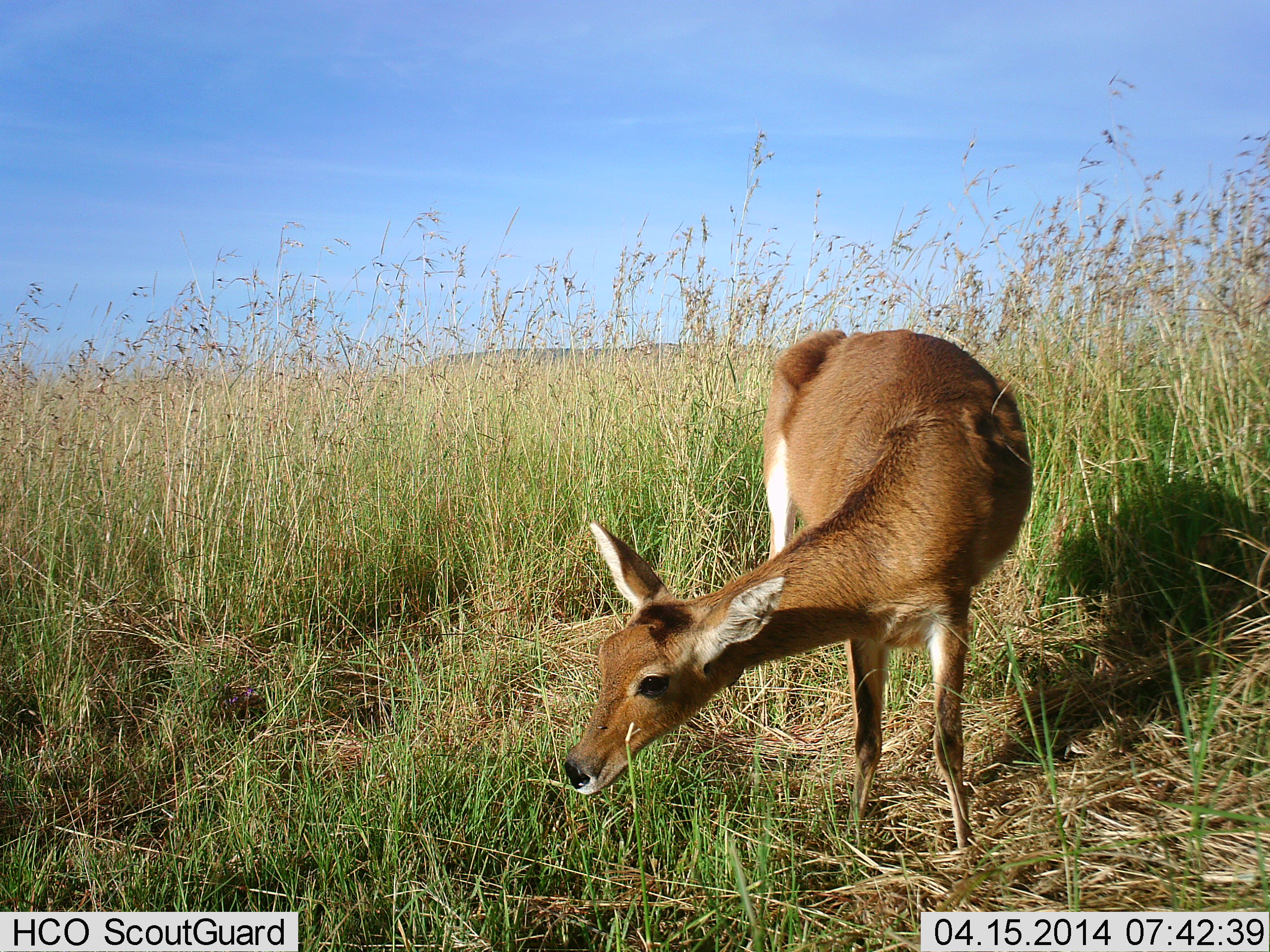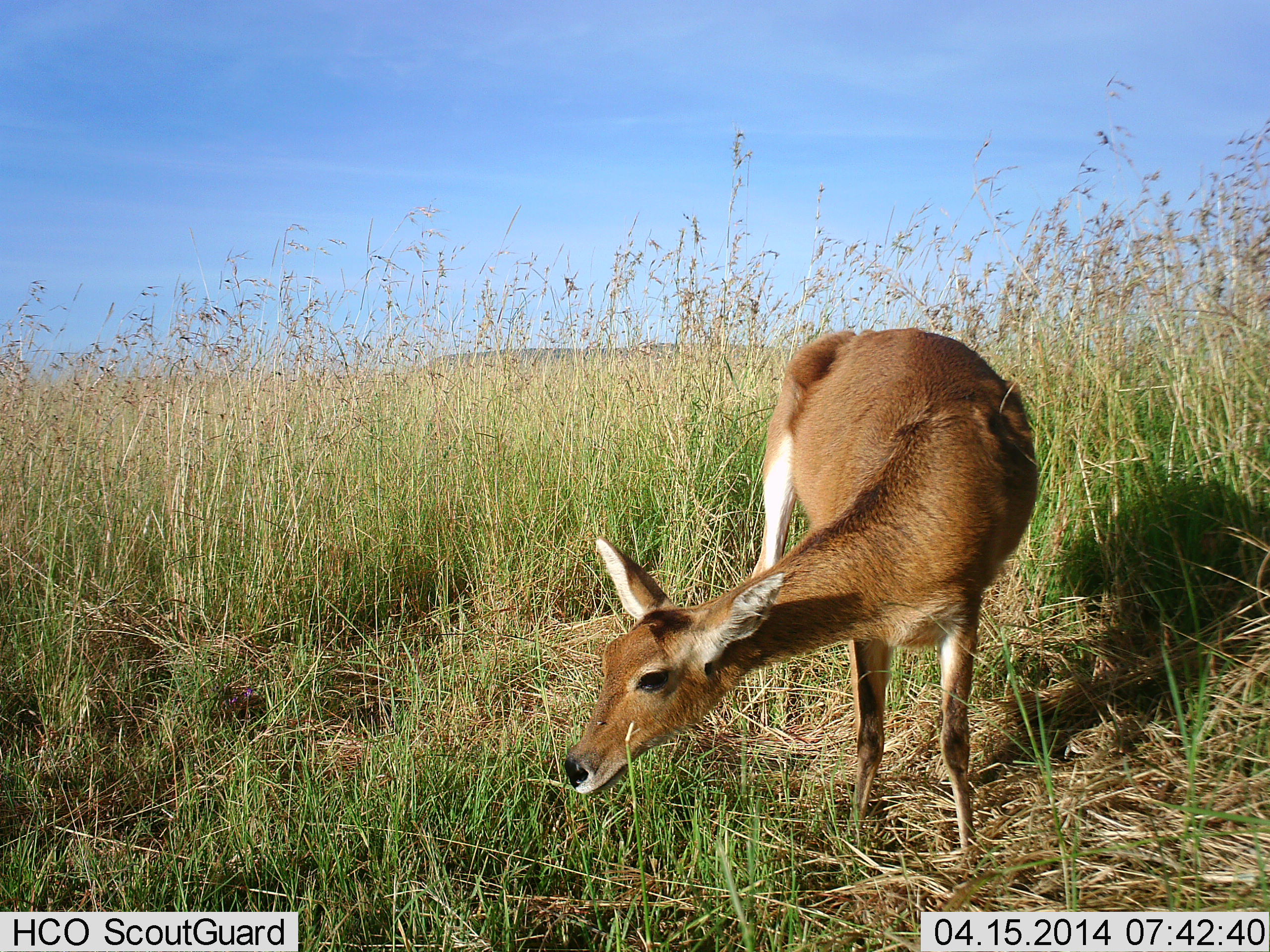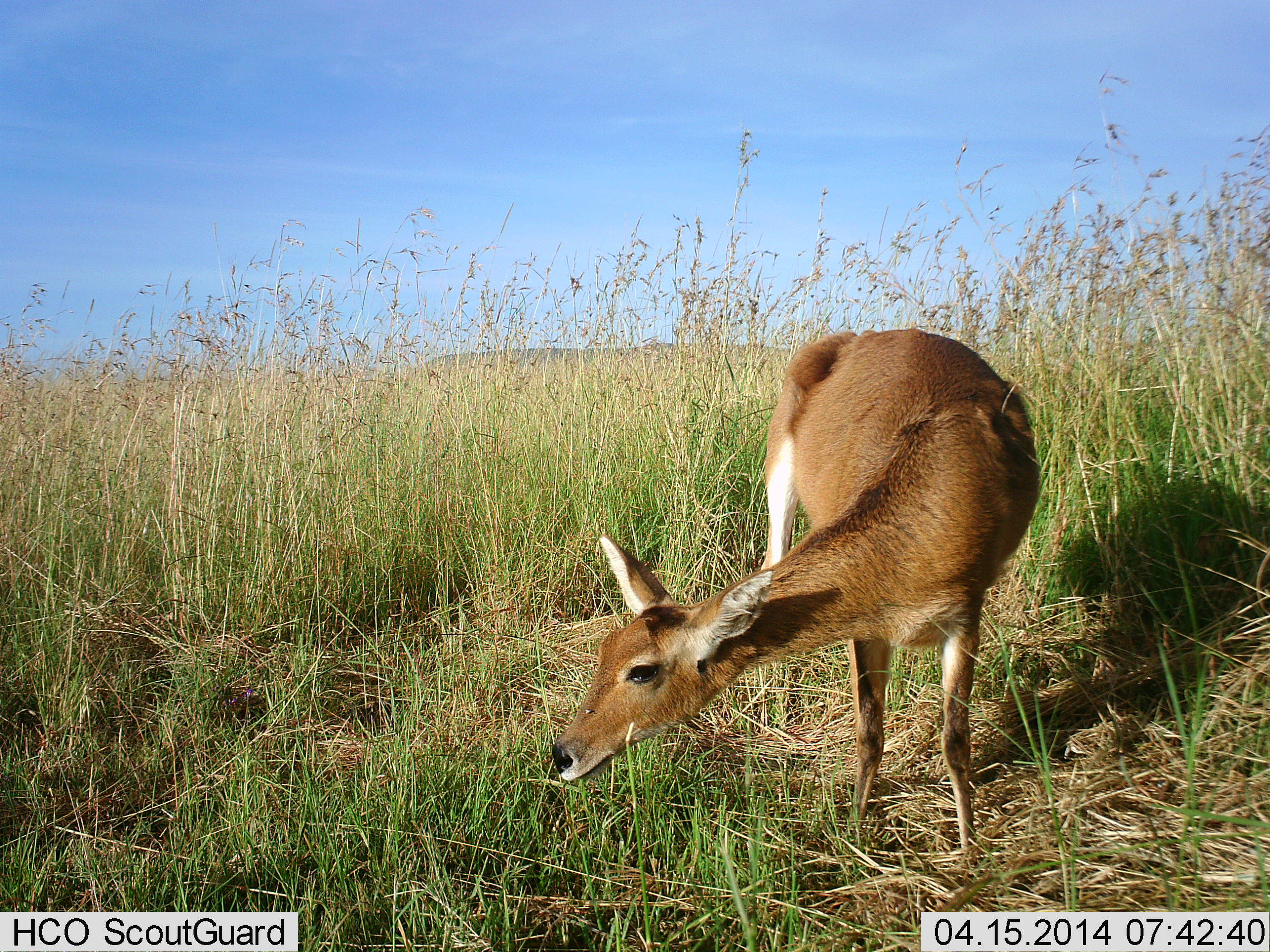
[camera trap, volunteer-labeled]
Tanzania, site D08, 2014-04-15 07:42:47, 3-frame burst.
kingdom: Animalia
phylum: Chordata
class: Mammalia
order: Artiodactyla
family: Bovidae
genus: Redunca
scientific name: Redunca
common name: reedbuck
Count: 1.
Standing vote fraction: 77%.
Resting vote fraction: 4%.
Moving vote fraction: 2%.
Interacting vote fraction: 4%.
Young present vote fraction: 0%.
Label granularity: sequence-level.